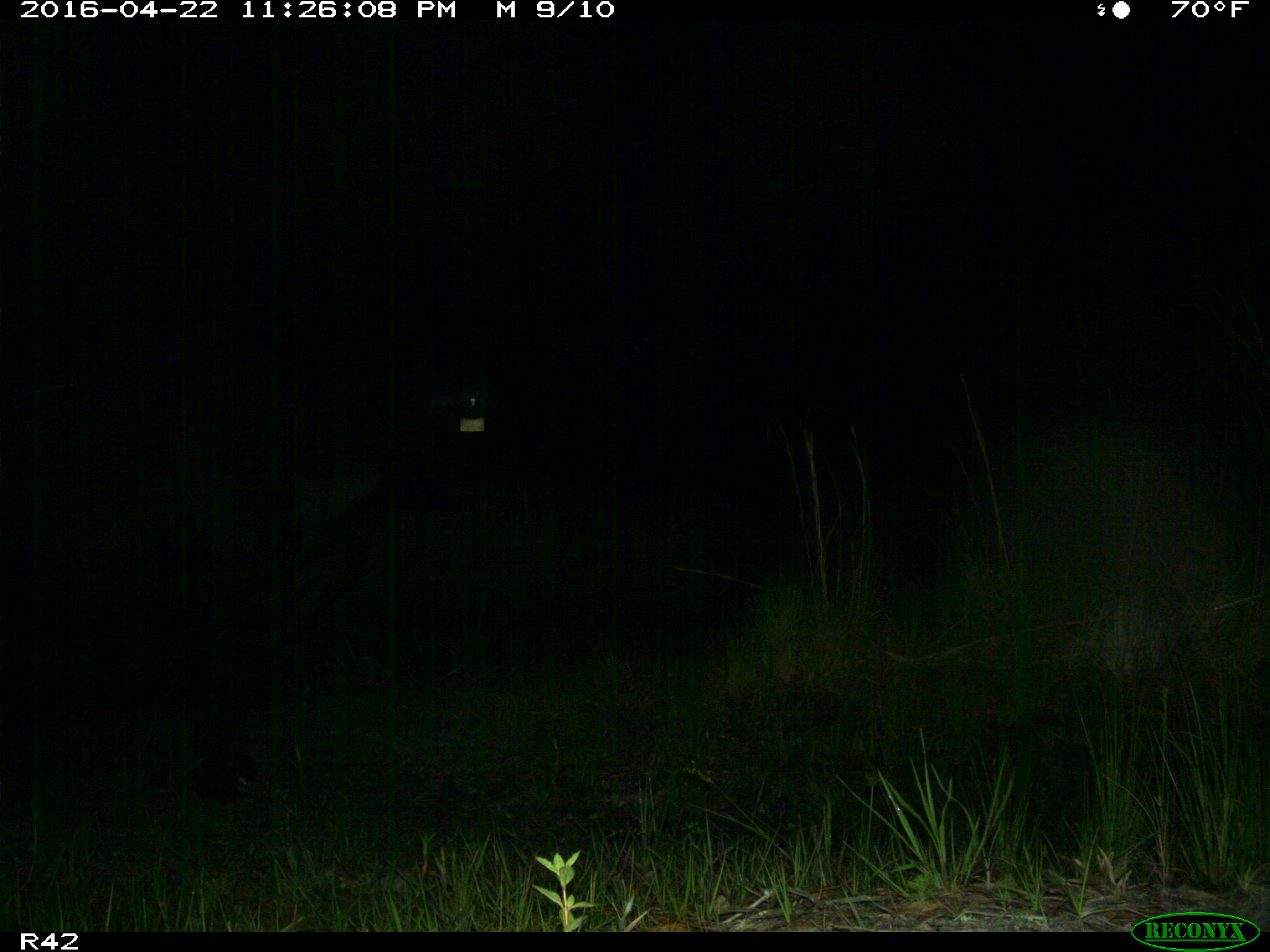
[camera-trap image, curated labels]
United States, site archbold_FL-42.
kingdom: Animalia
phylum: Chordata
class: Mammalia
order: Artiodactyla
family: Bovidae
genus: Bos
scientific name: Bos taurus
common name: domestic cow